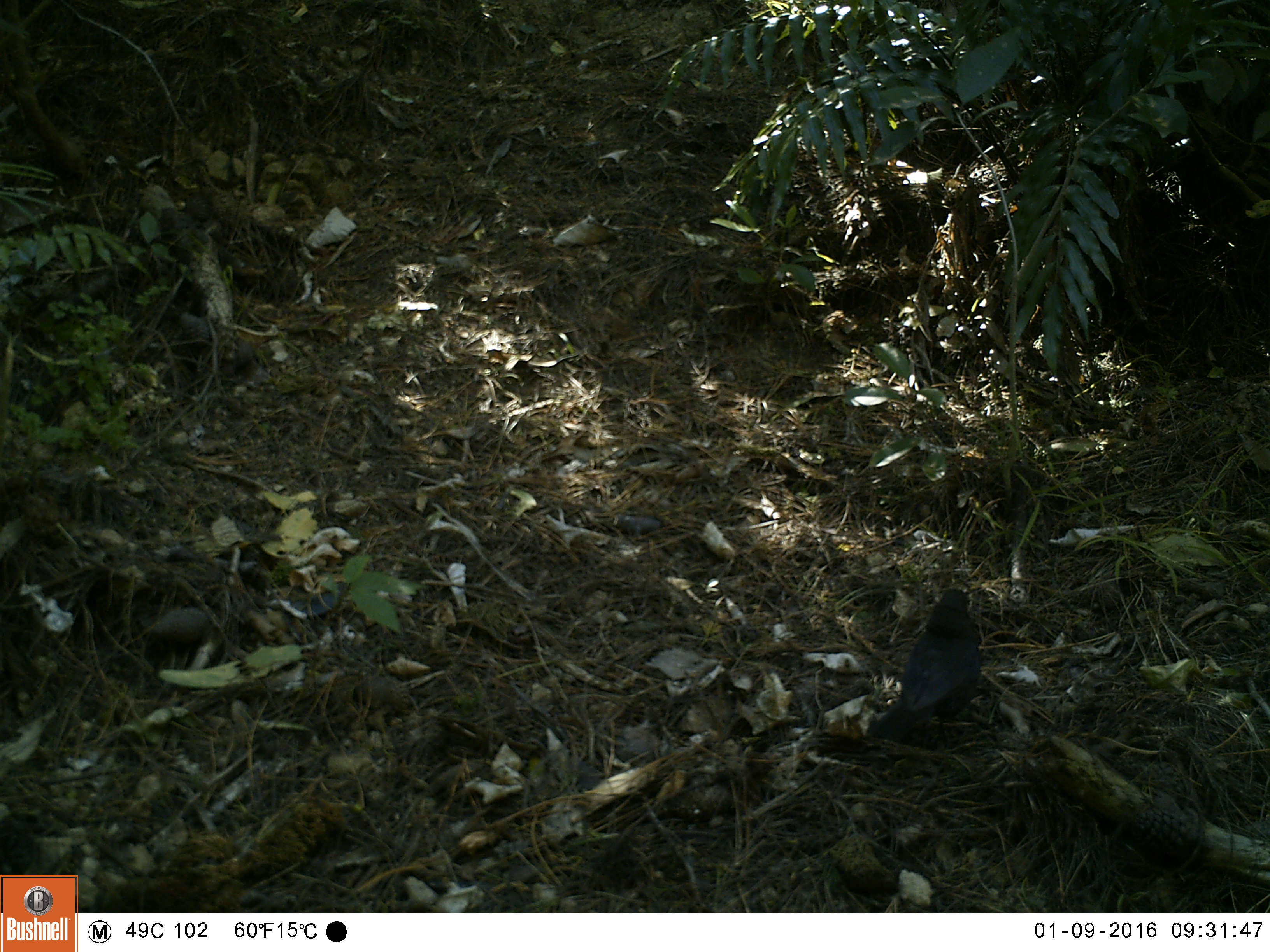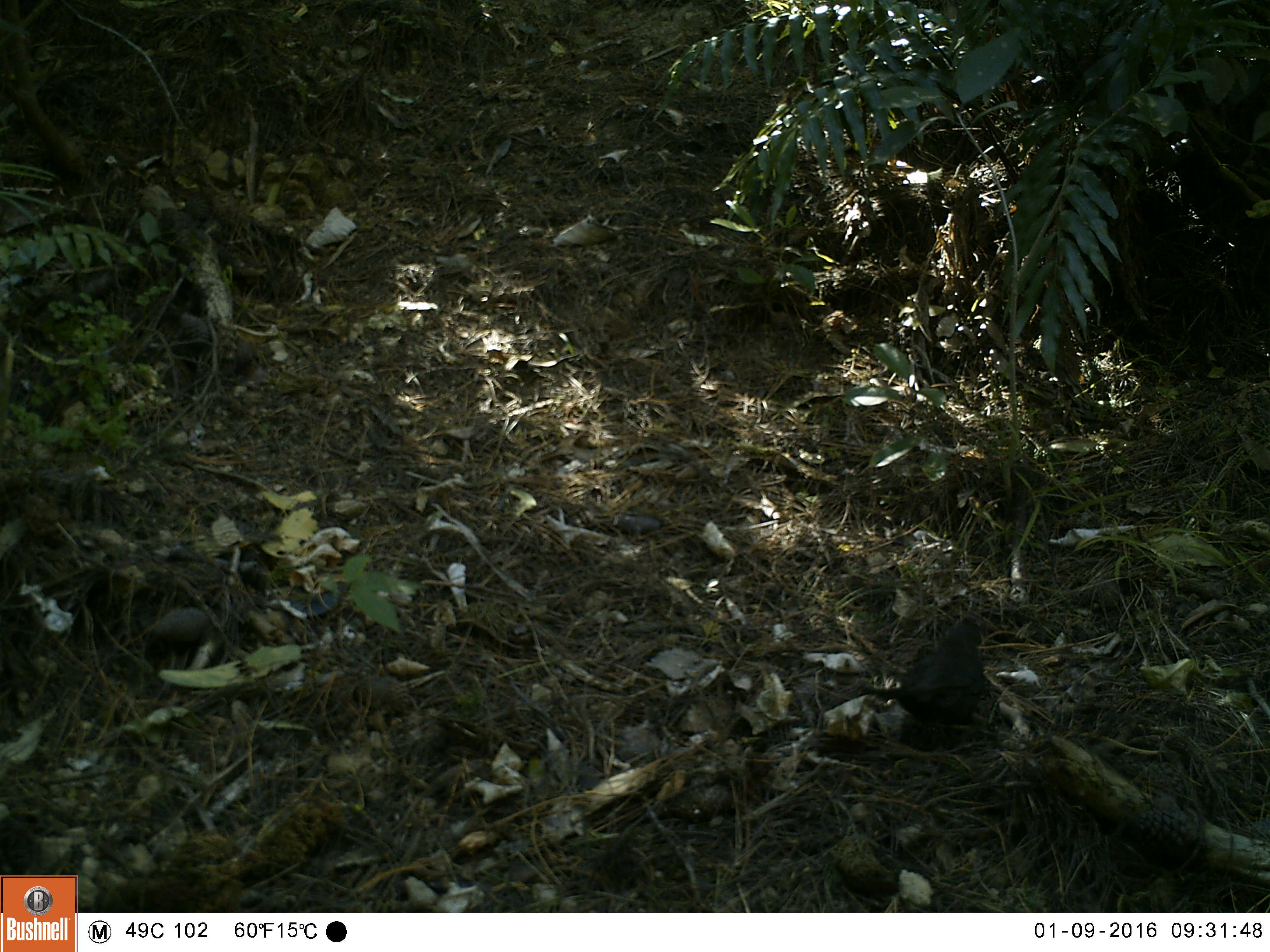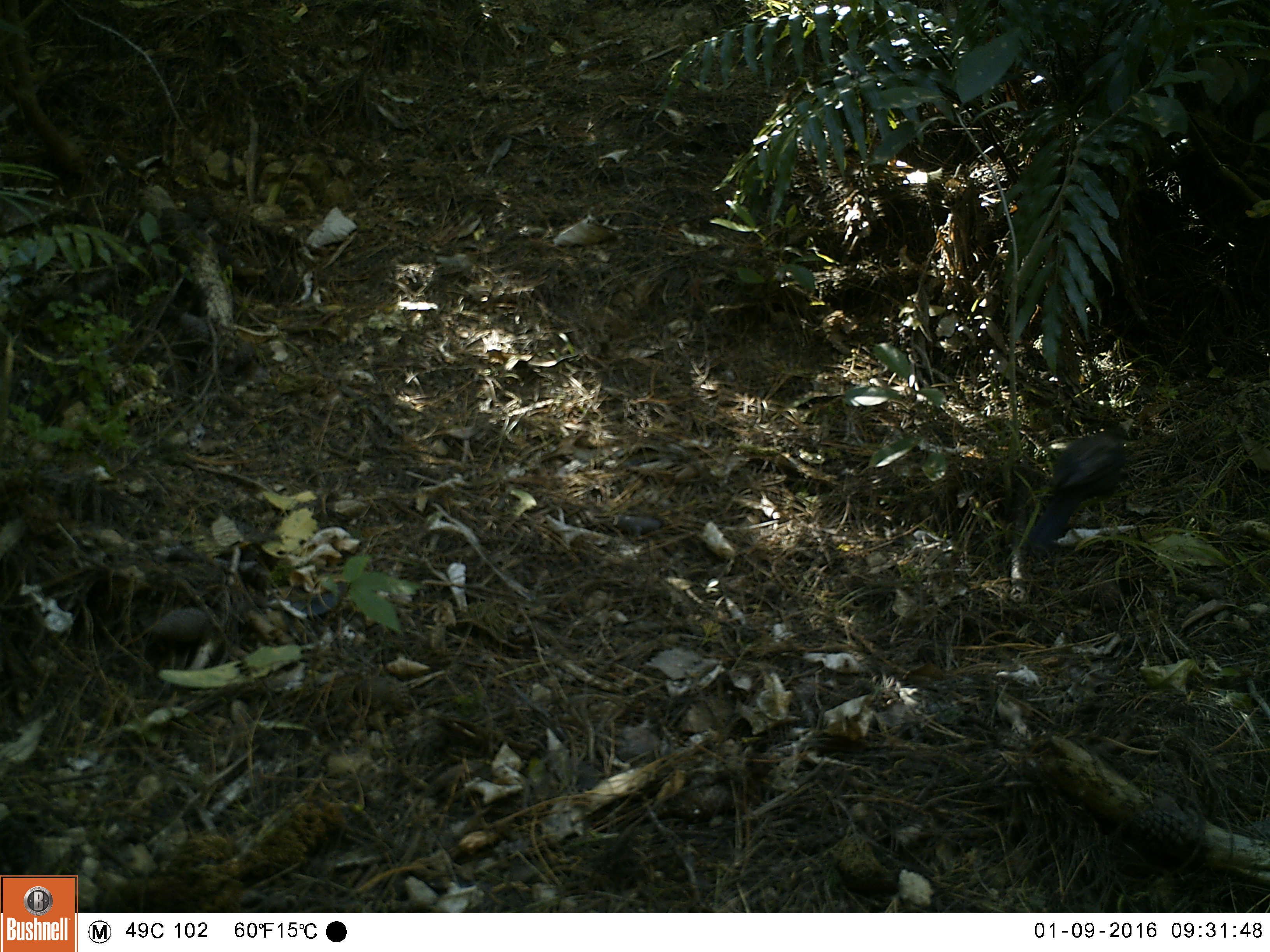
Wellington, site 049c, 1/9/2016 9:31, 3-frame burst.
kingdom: Animalia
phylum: Chordata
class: Aves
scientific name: Aves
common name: bird